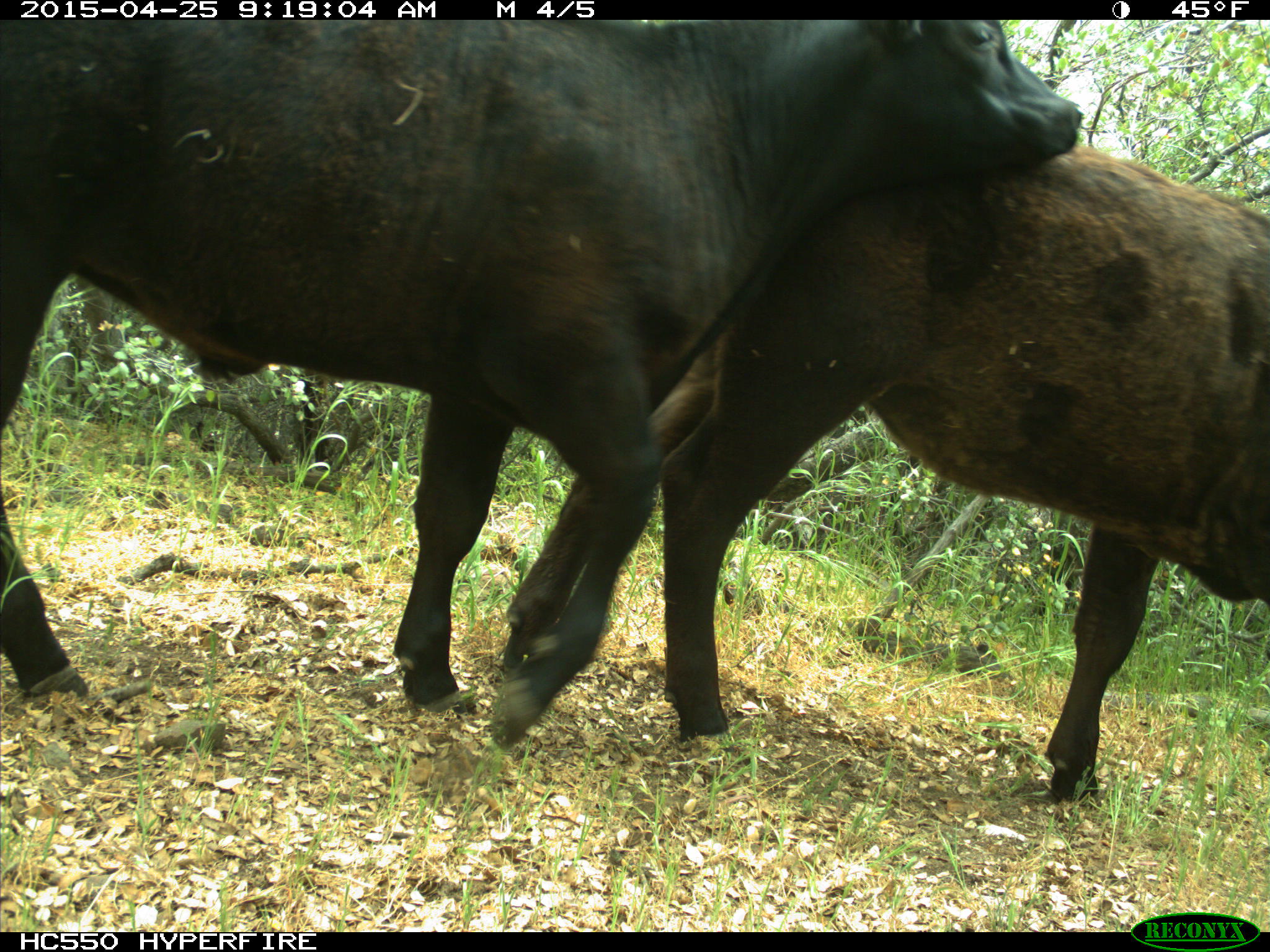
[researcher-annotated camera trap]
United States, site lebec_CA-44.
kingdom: Animalia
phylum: Chordata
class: Mammalia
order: Artiodactyla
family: Suidae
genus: Sus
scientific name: Sus scrofa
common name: wild boar